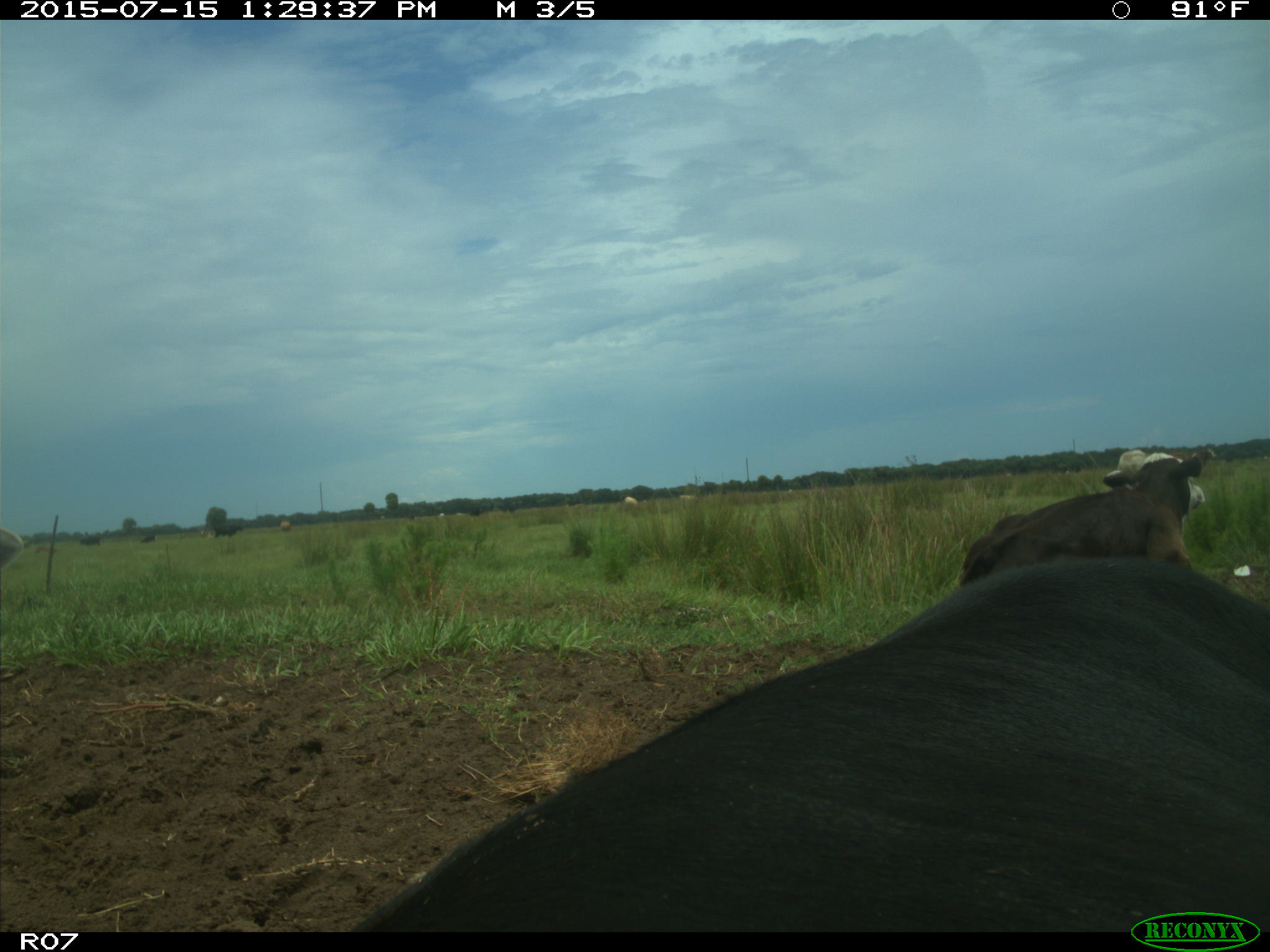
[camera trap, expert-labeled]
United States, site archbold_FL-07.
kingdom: Animalia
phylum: Chordata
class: Mammalia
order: Artiodactyla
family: Bovidae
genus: Bos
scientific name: Bos taurus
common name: domestic cow